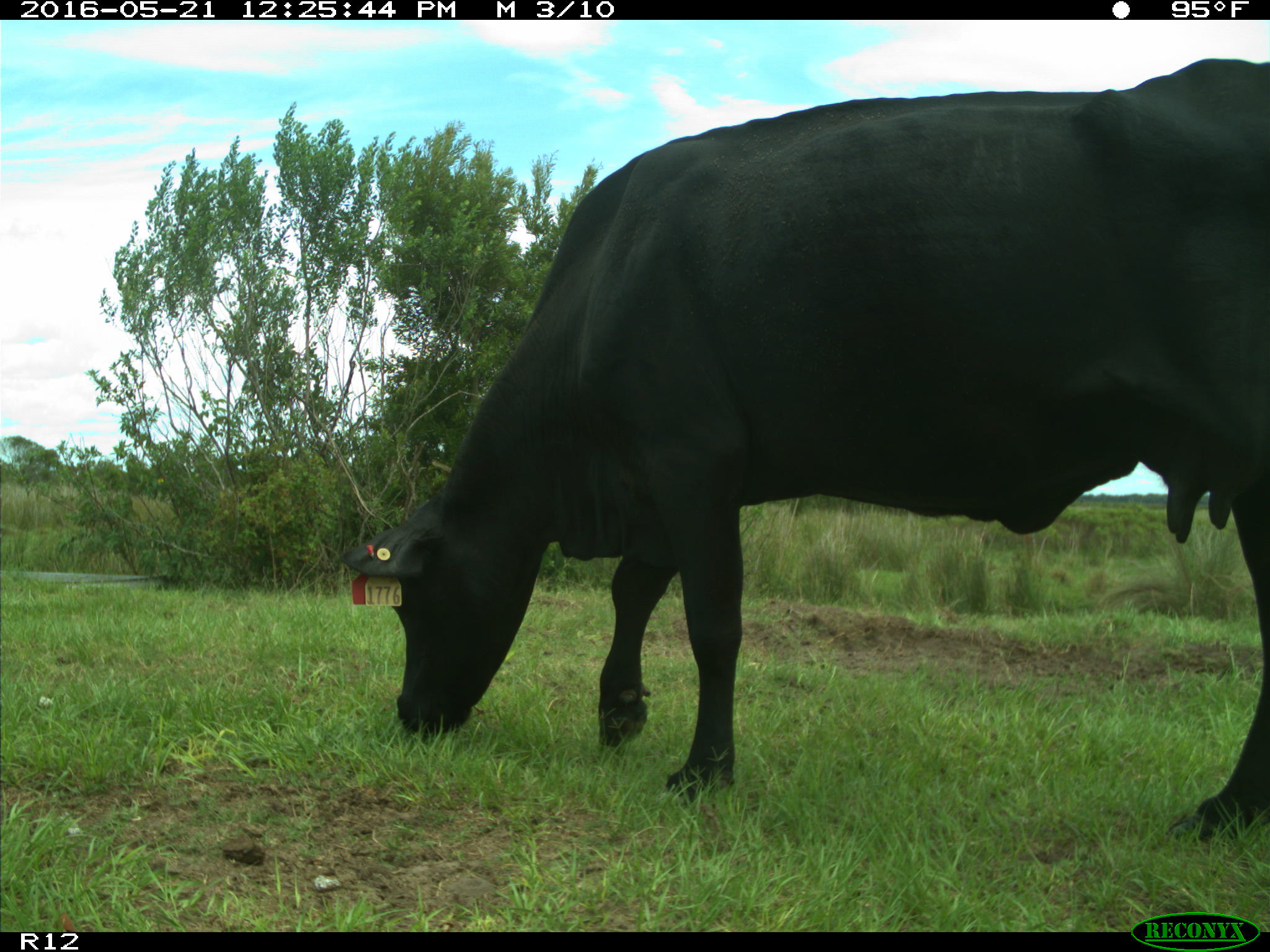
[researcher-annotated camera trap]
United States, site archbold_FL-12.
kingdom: Animalia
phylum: Chordata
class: Mammalia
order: Artiodactyla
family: Bovidae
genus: Bos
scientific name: Bos taurus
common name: domestic cow